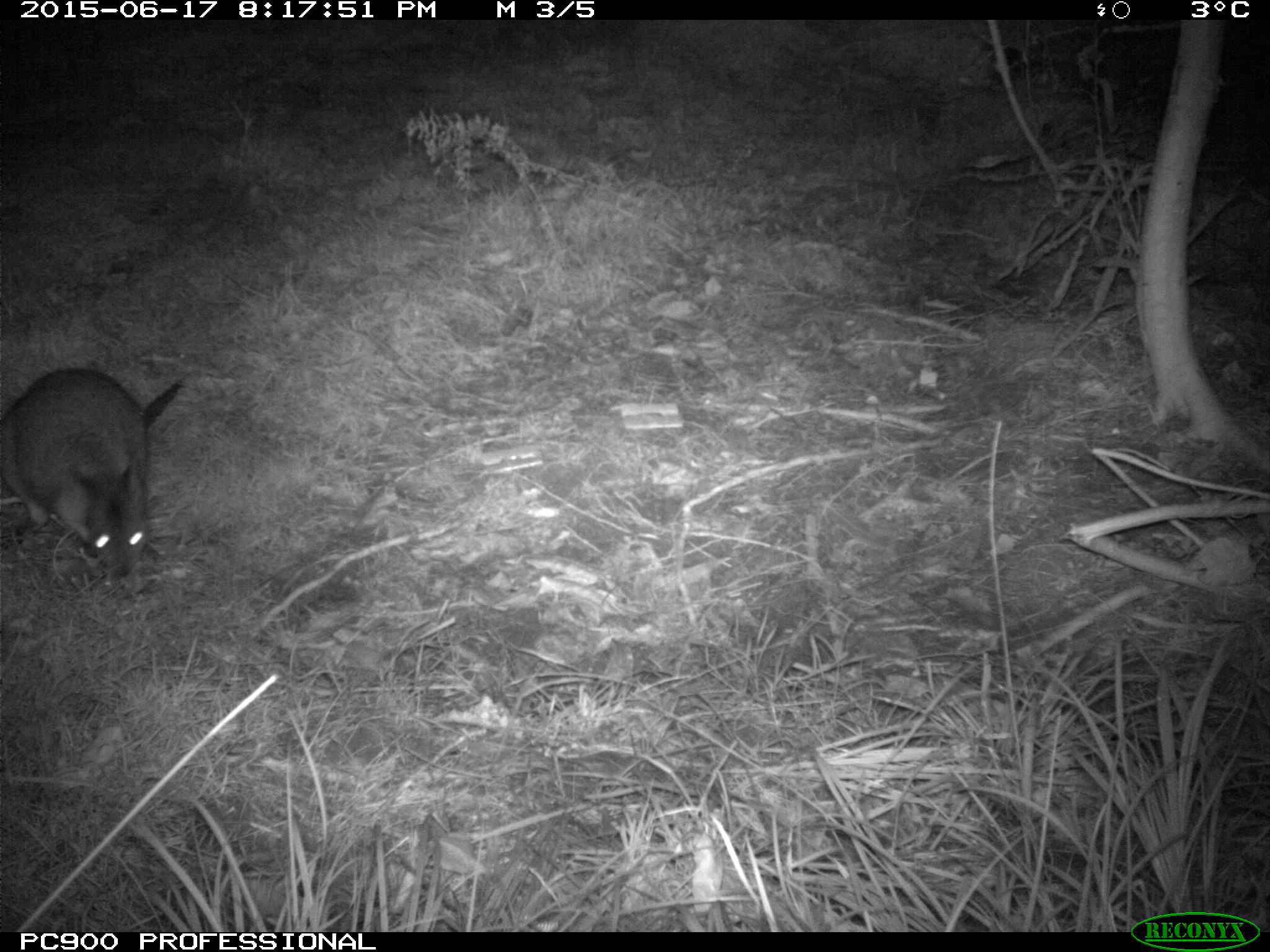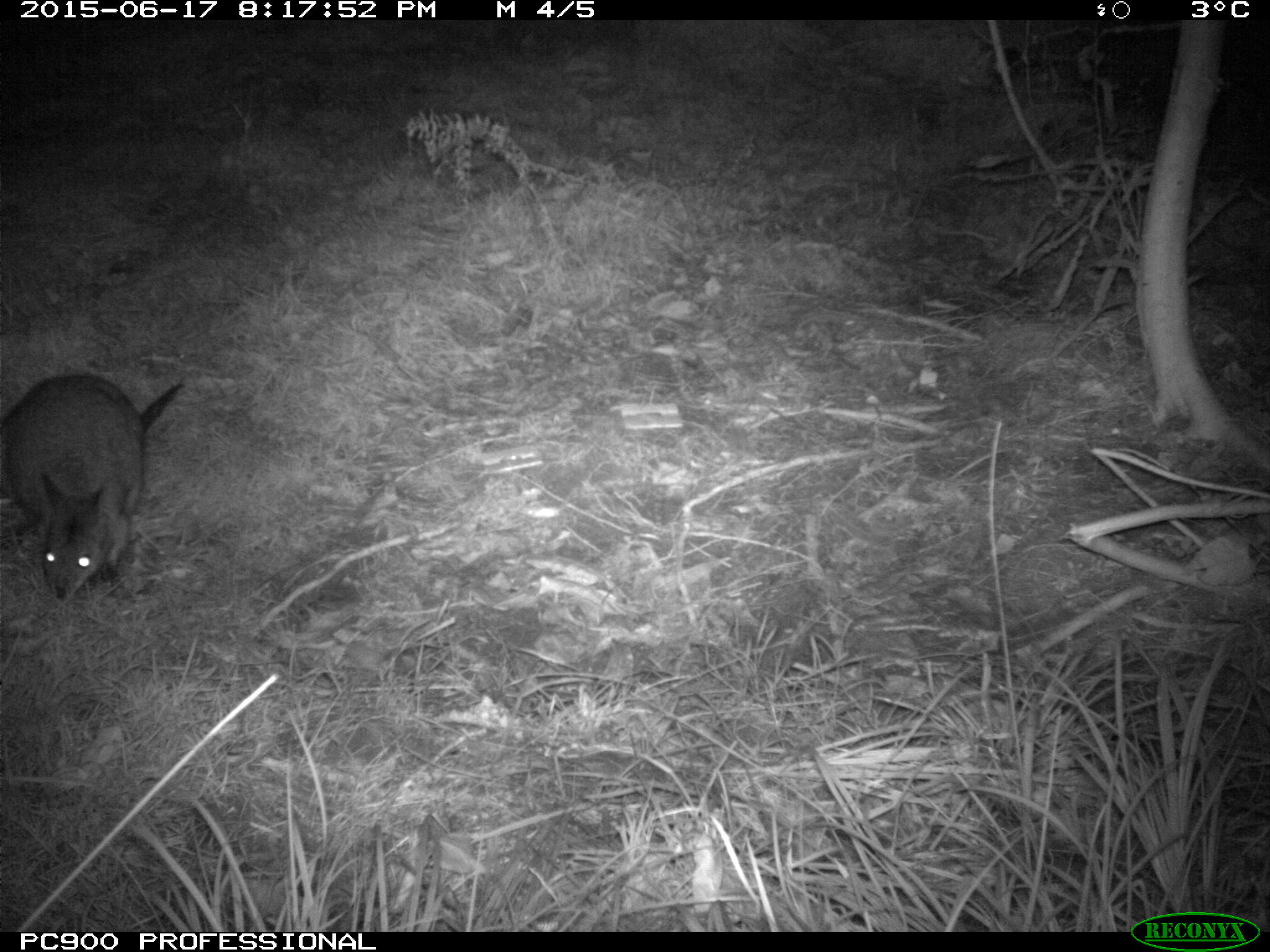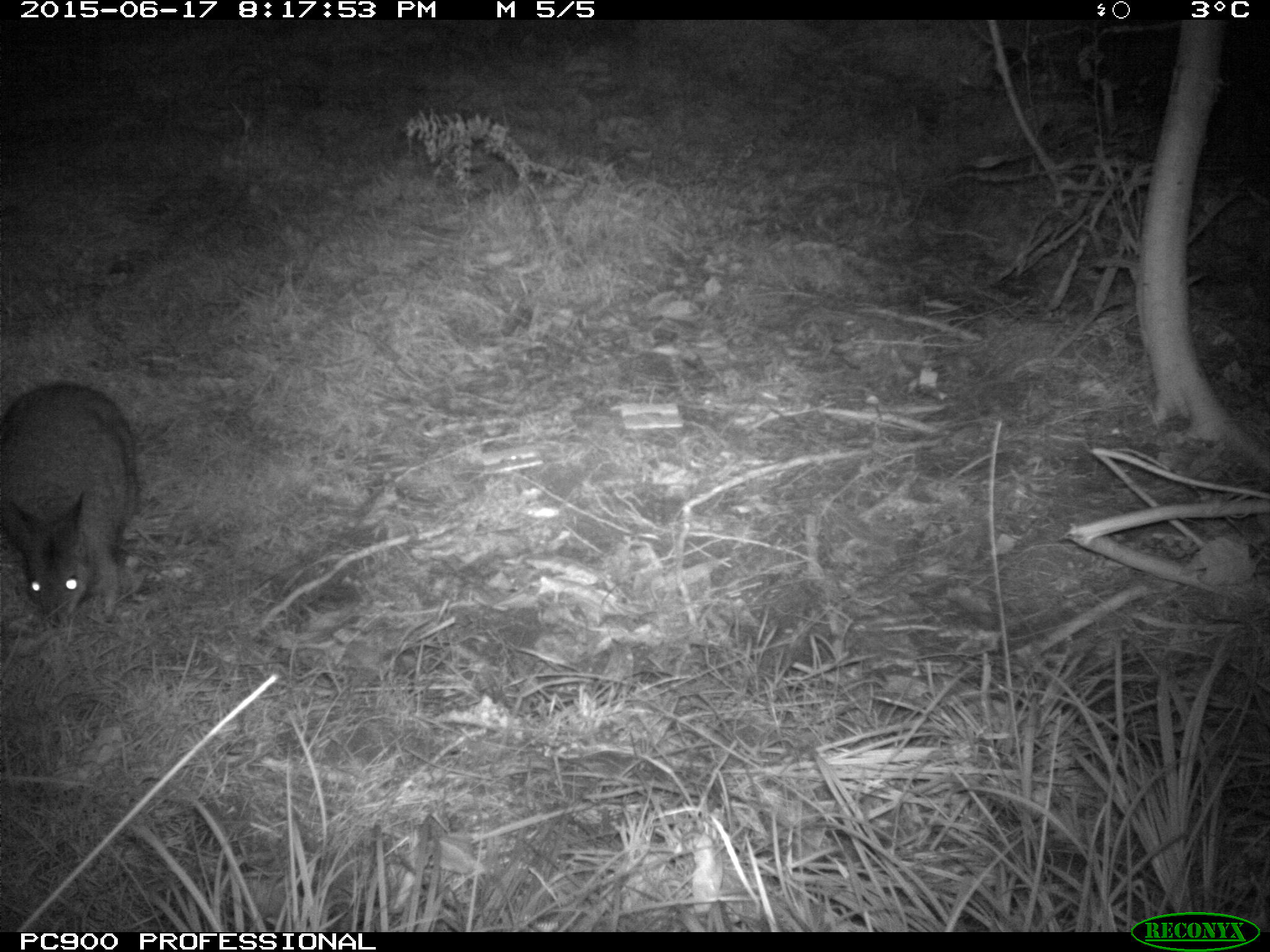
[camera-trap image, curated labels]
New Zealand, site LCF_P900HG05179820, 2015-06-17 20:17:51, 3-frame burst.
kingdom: Animalia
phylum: Chordata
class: Mammalia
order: Diprotodontia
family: Macropodidae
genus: Notamacropus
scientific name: Notamacropus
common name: wallaby